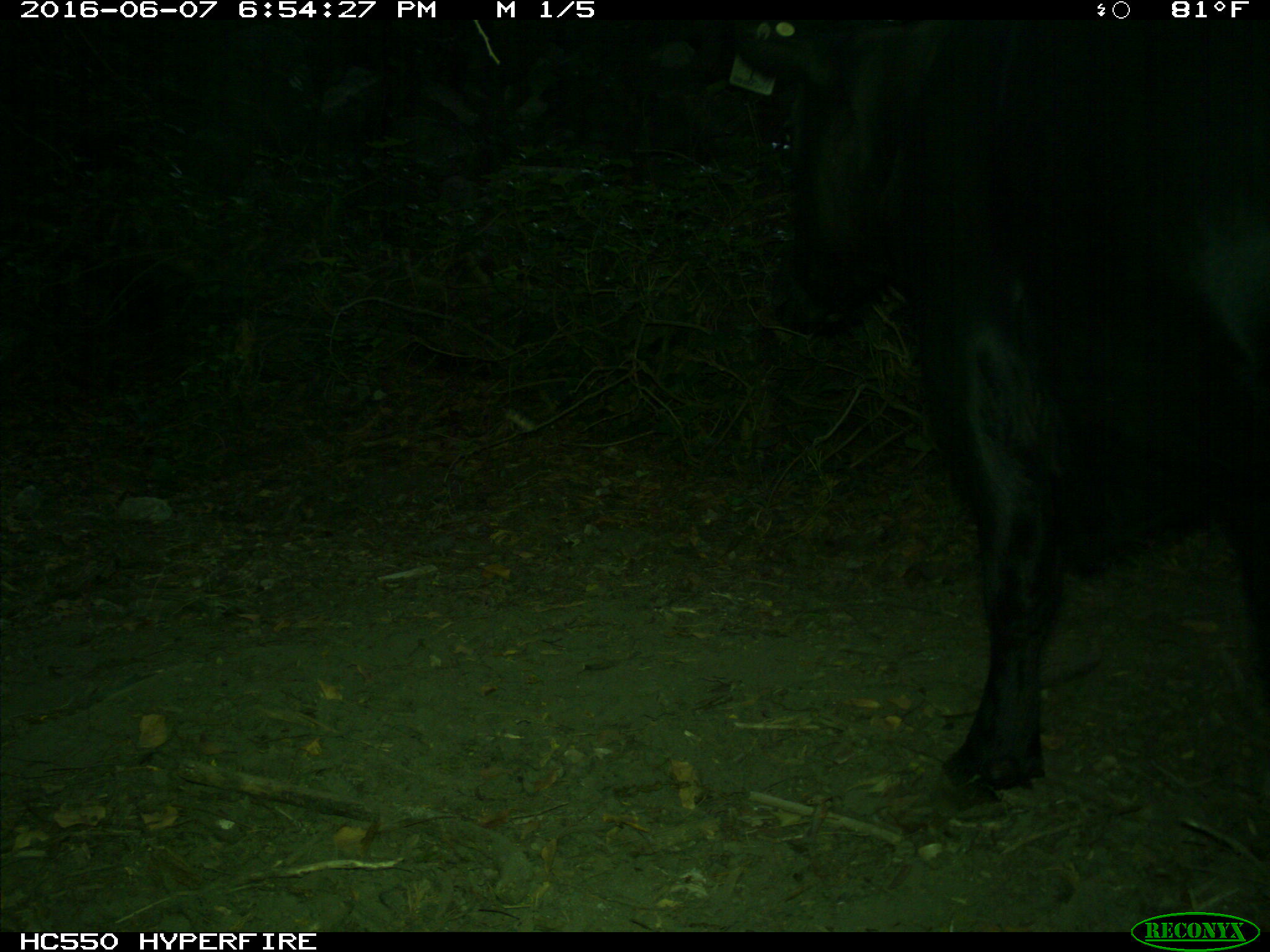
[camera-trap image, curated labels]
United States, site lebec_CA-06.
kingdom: Animalia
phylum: Chordata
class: Mammalia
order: Artiodactyla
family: Bovidae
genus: Bos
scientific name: Bos taurus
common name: domestic cow